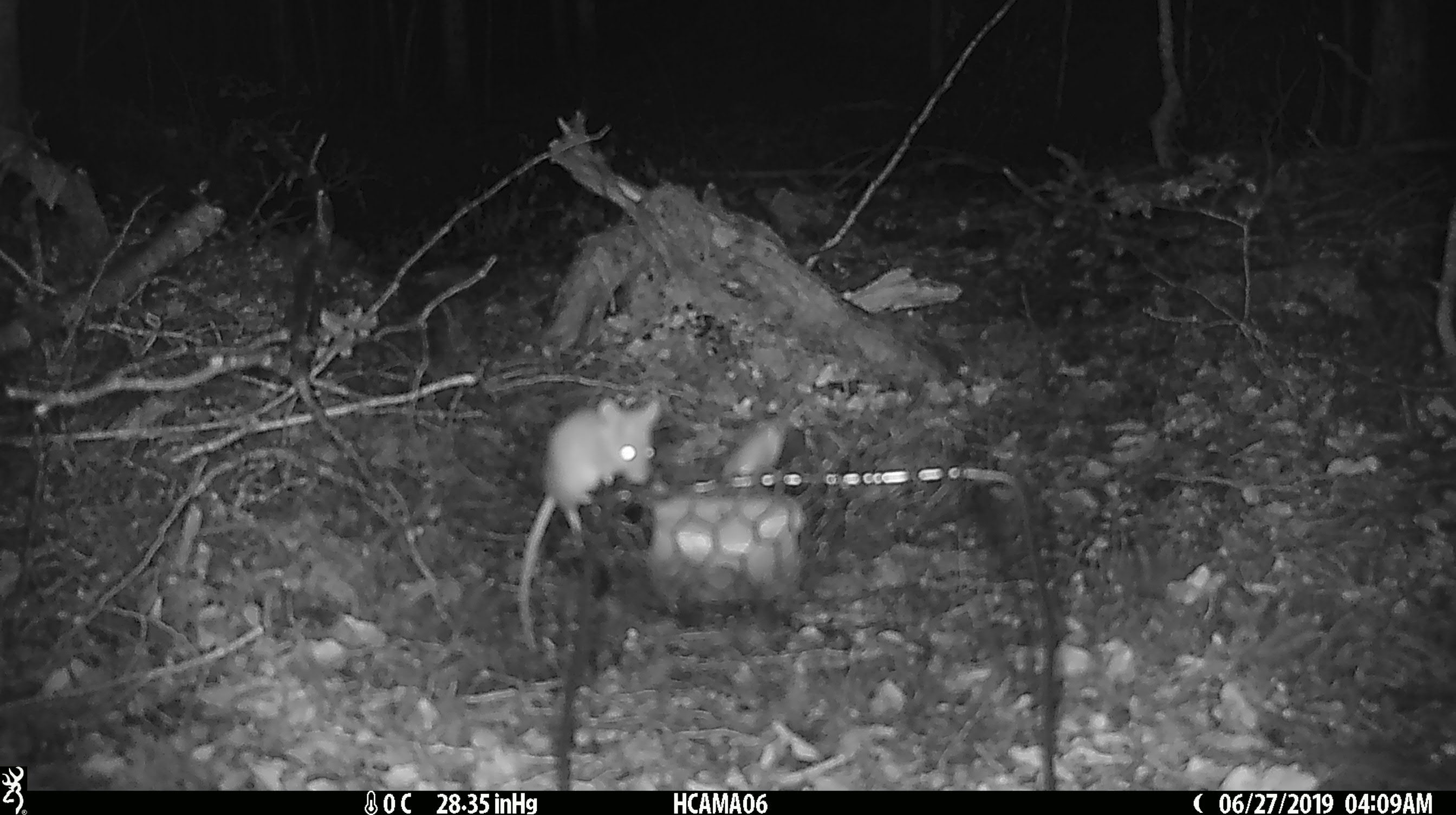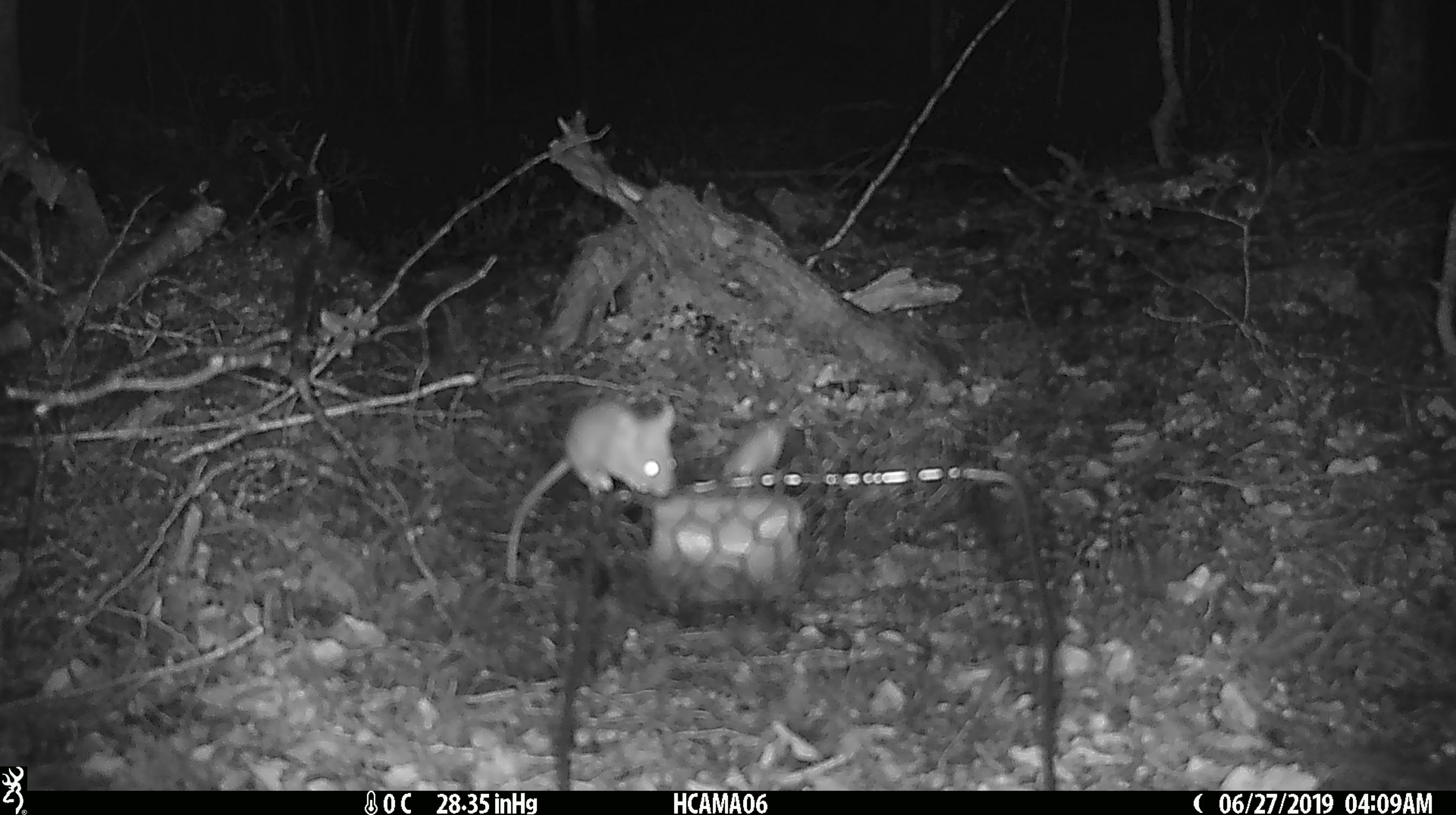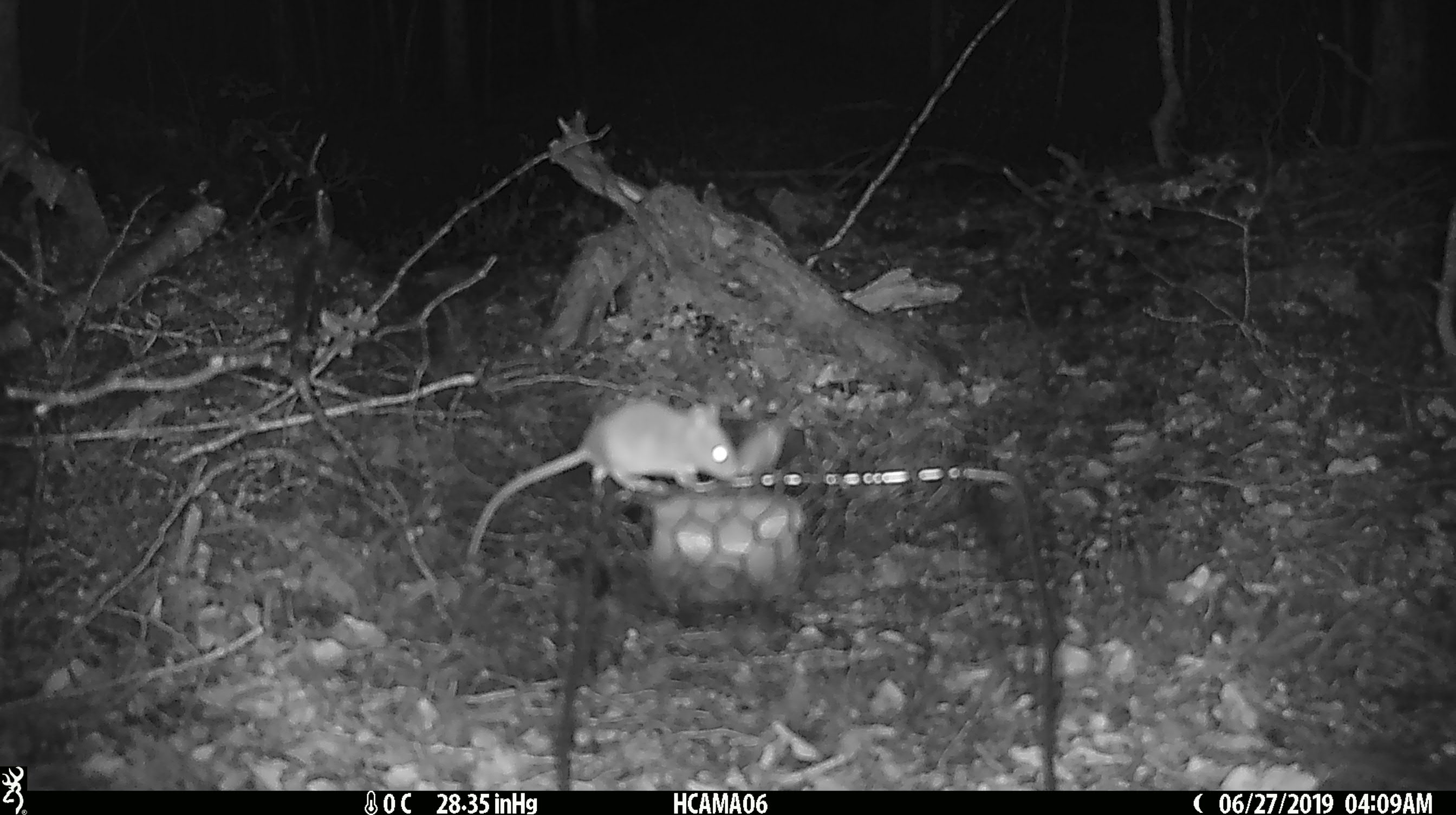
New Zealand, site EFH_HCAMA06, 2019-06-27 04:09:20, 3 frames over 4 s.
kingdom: Animalia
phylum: Chordata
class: Mammalia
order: Rodentia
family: Muridae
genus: Mus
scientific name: Mus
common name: mouse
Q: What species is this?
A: Mouse (Mus).